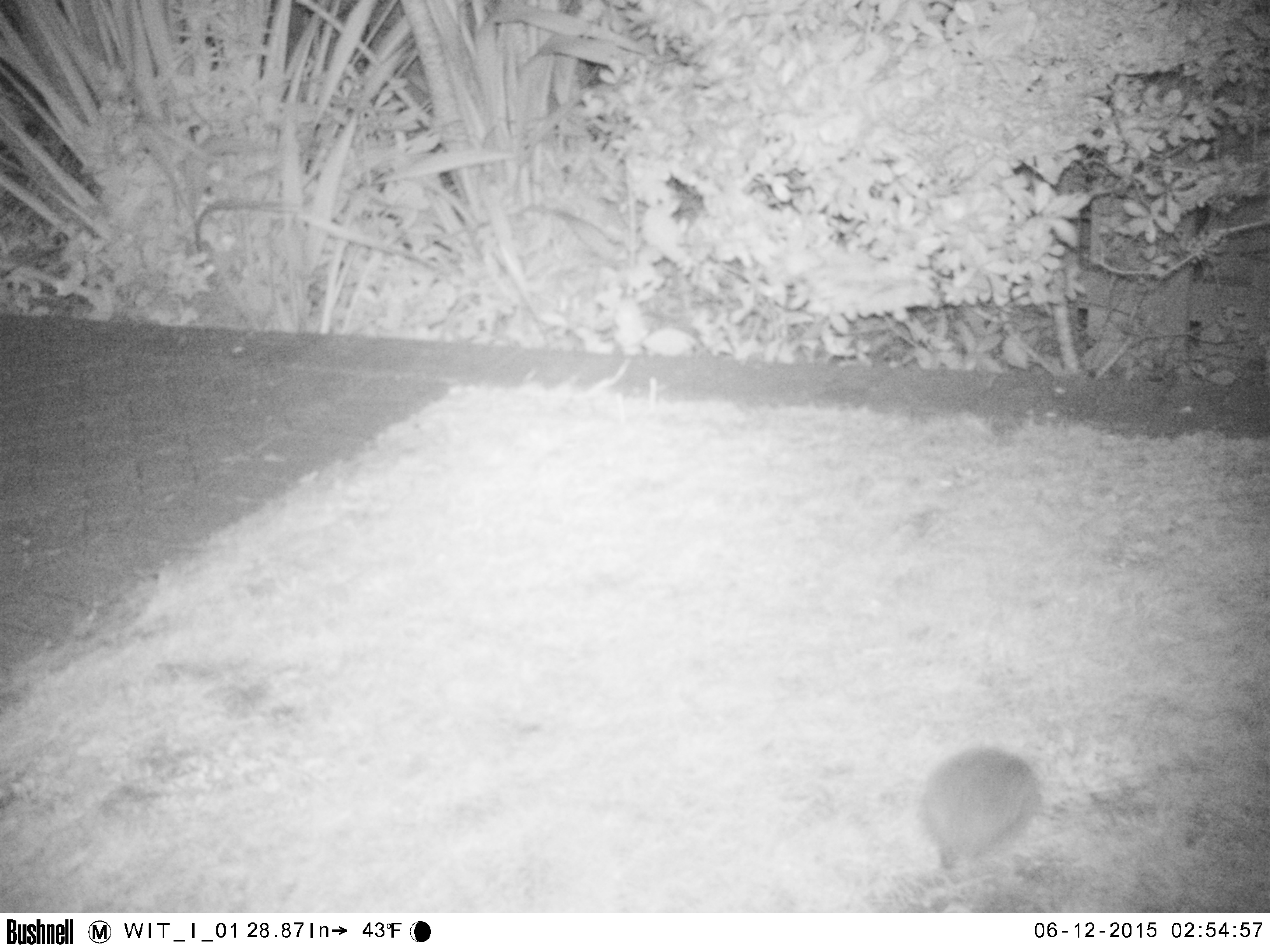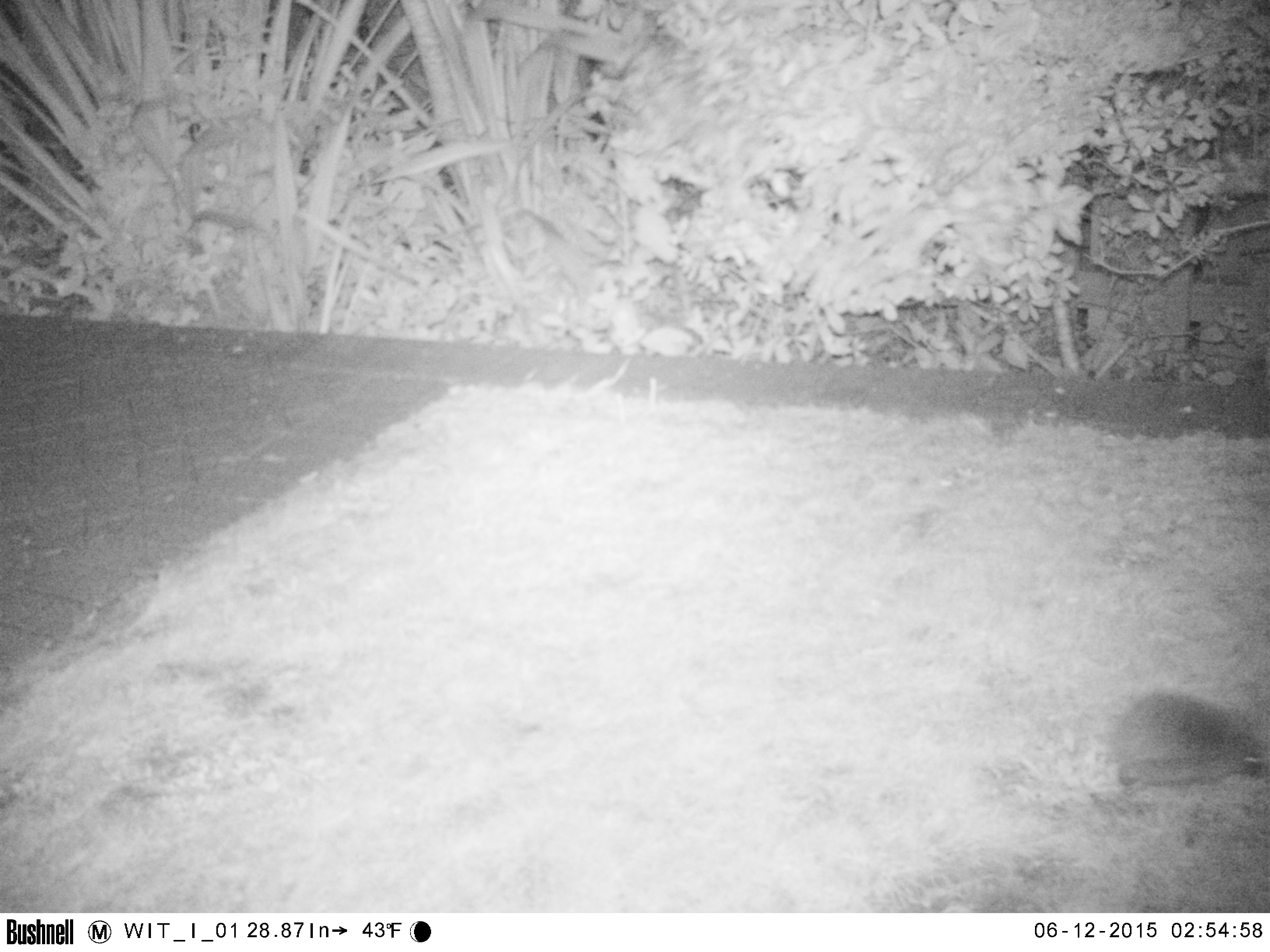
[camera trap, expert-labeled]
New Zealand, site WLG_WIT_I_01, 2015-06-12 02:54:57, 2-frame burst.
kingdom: Animalia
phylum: Chordata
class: Mammalia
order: Eulipotyphla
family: Erinaceidae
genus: Erinaceus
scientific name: Erinaceus europaeus europaeus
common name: european hedgehog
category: hedgehog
Hedgehog (european hedgehog) (Erinaceus europaeus europaeus).